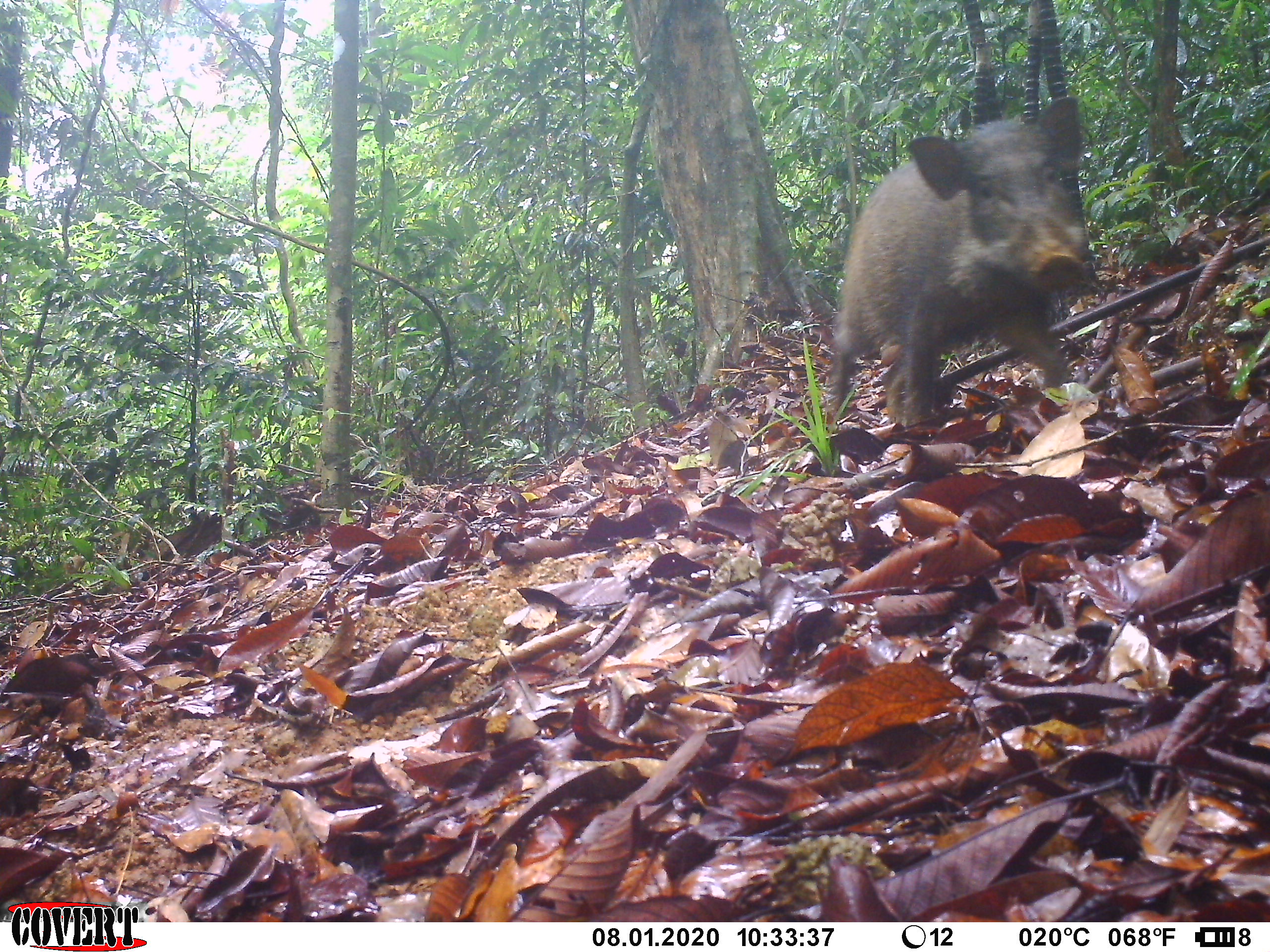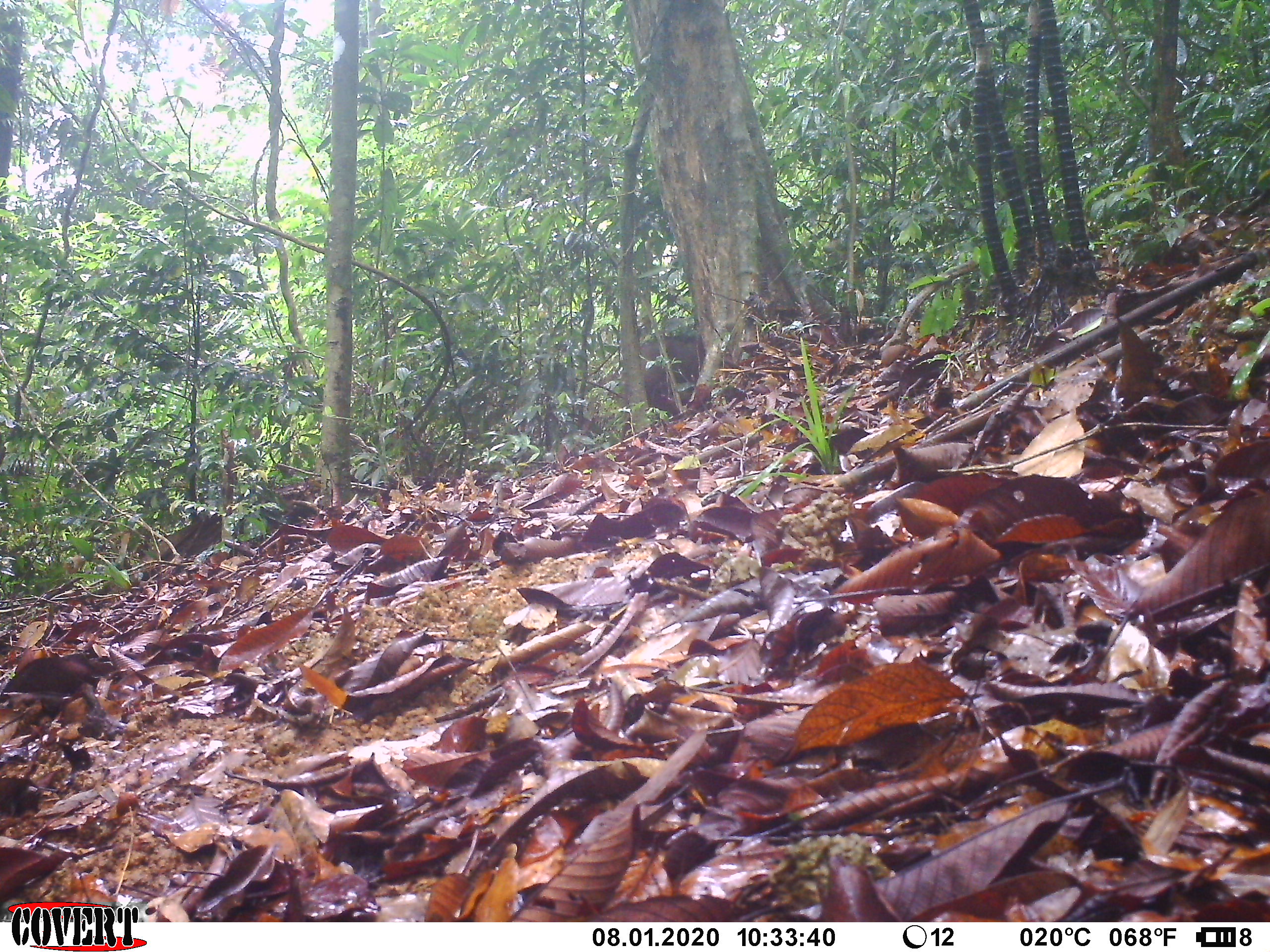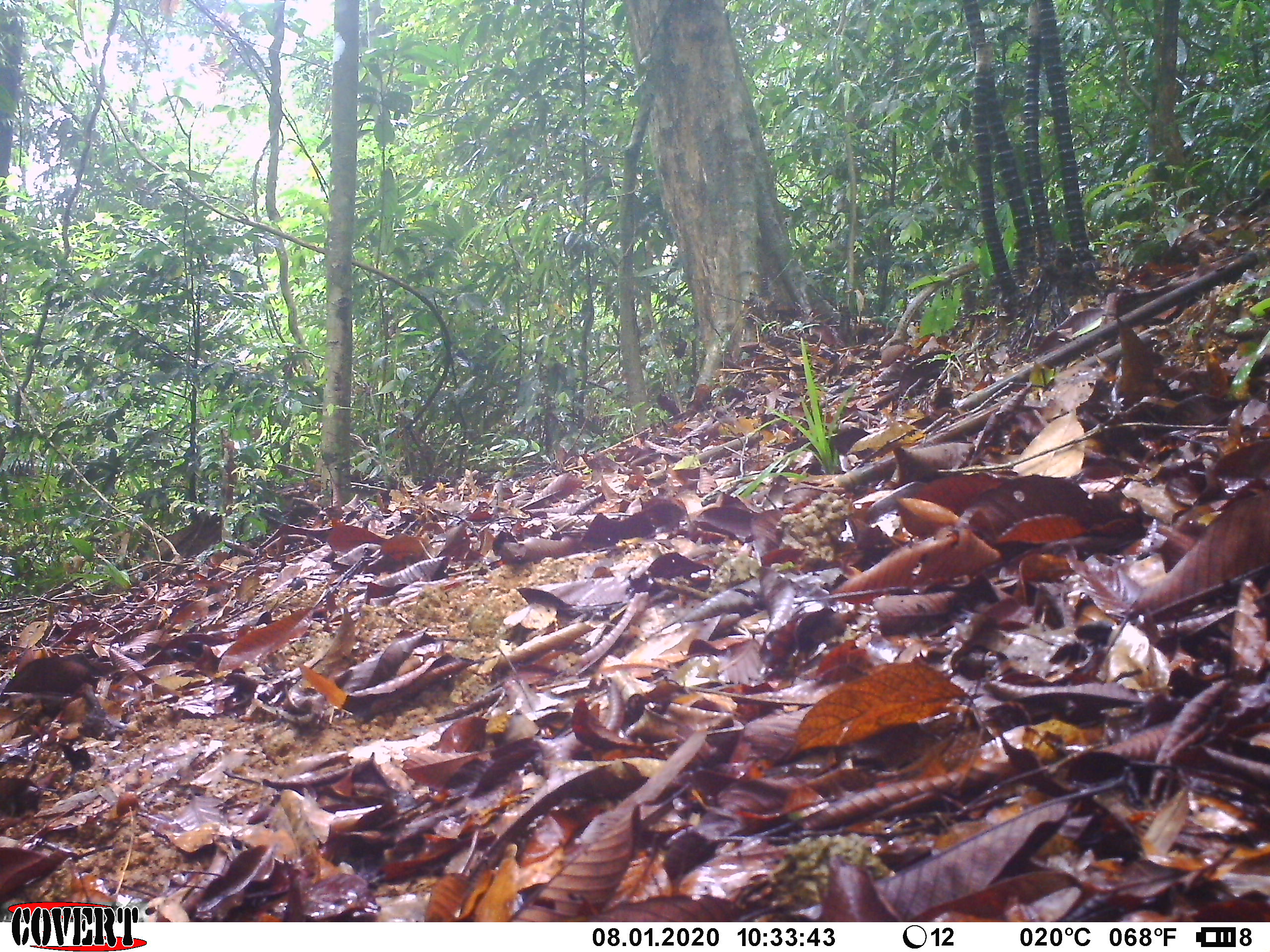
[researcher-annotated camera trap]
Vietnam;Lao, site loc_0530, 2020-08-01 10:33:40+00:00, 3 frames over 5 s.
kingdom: Animalia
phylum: Chordata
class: Mammalia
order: Artiodactyla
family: Suidae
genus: Sus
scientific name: Sus scrofa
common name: eurasian wild pig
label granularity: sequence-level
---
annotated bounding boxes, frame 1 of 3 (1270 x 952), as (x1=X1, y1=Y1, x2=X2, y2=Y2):
eurasian wild pig: (x1=827, y1=93, x2=1086, y2=429)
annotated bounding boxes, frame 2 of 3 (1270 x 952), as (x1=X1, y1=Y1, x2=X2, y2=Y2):
eurasian wild pig: (x1=640, y1=333, x2=704, y2=415)